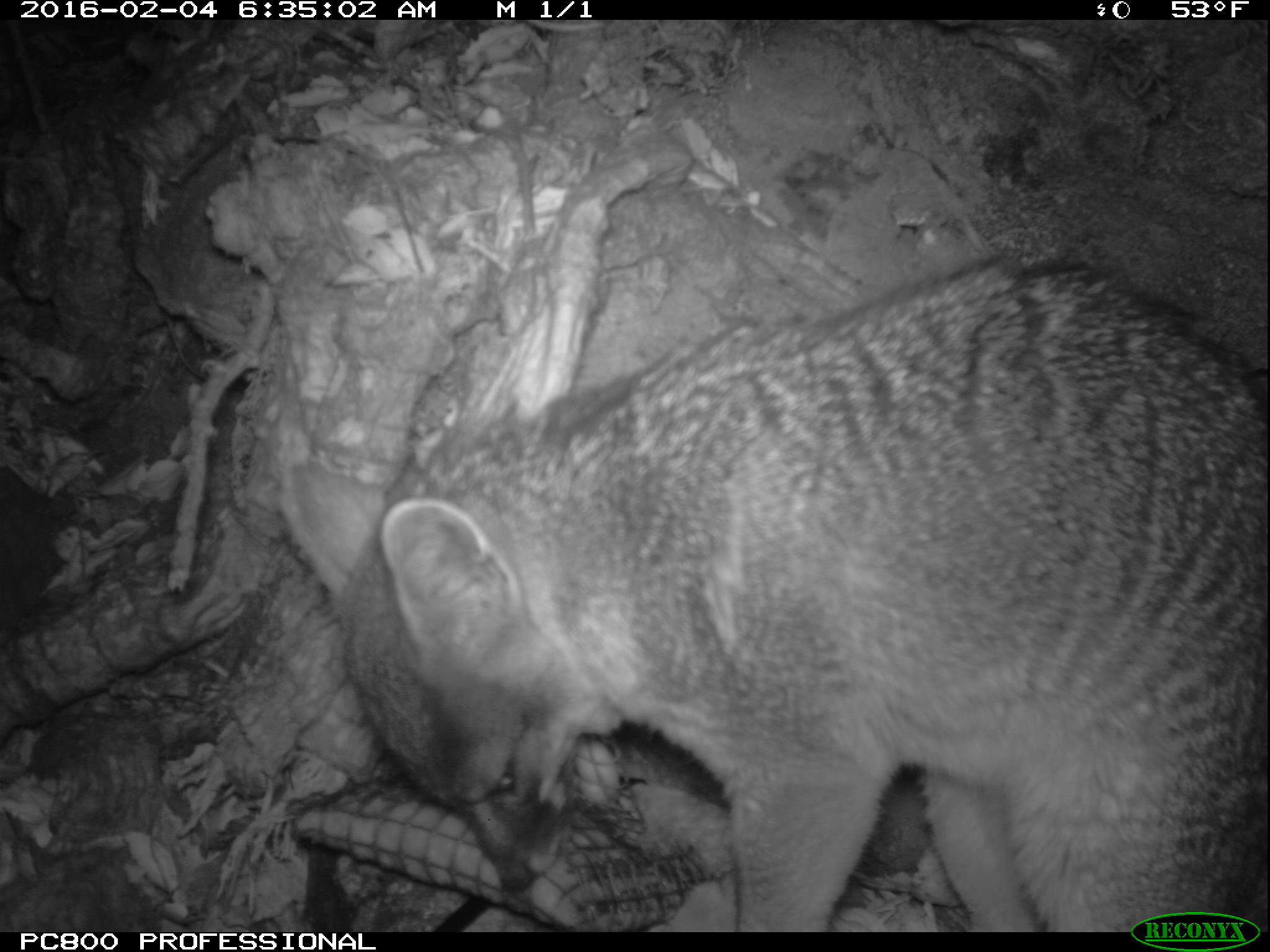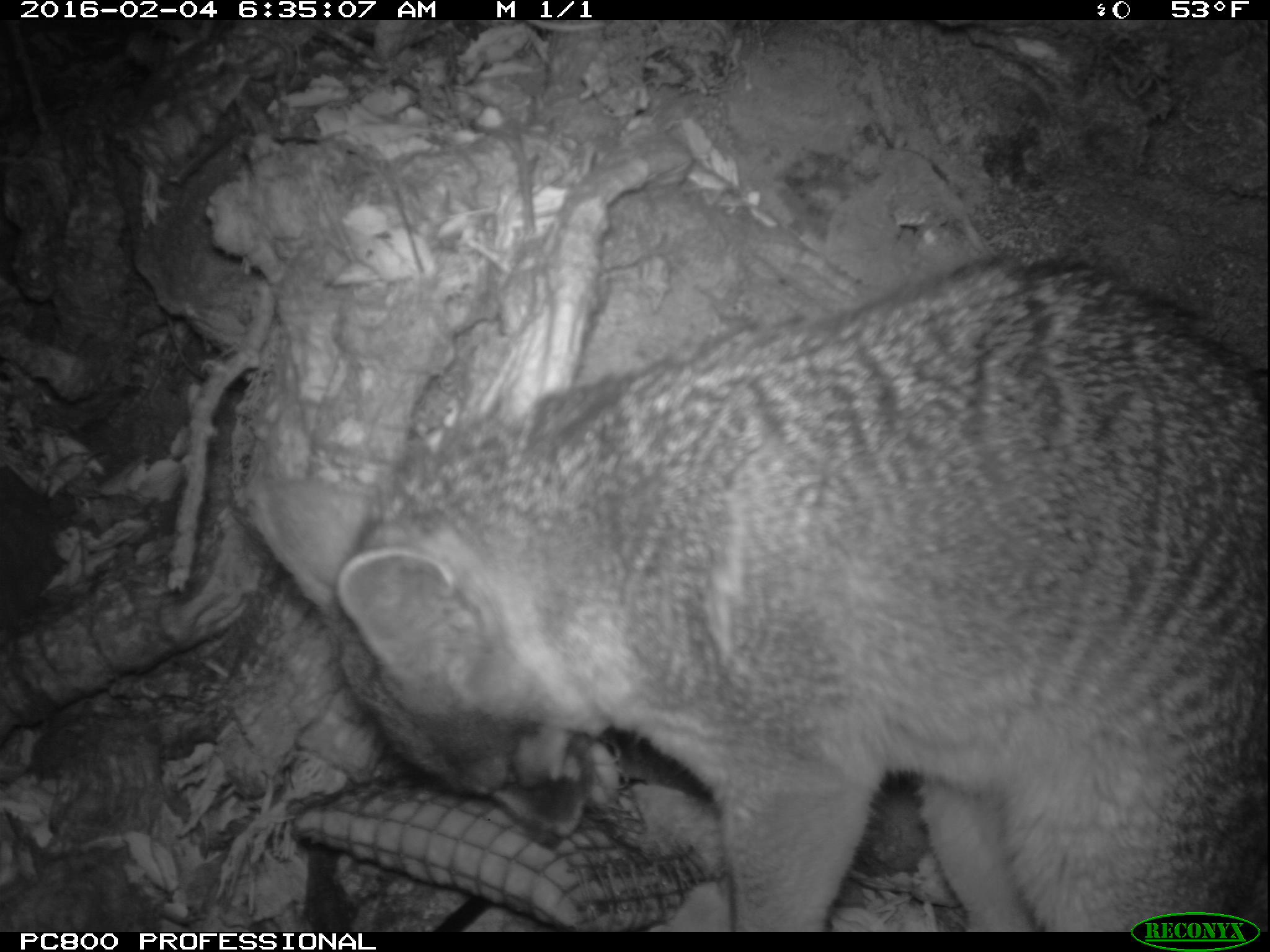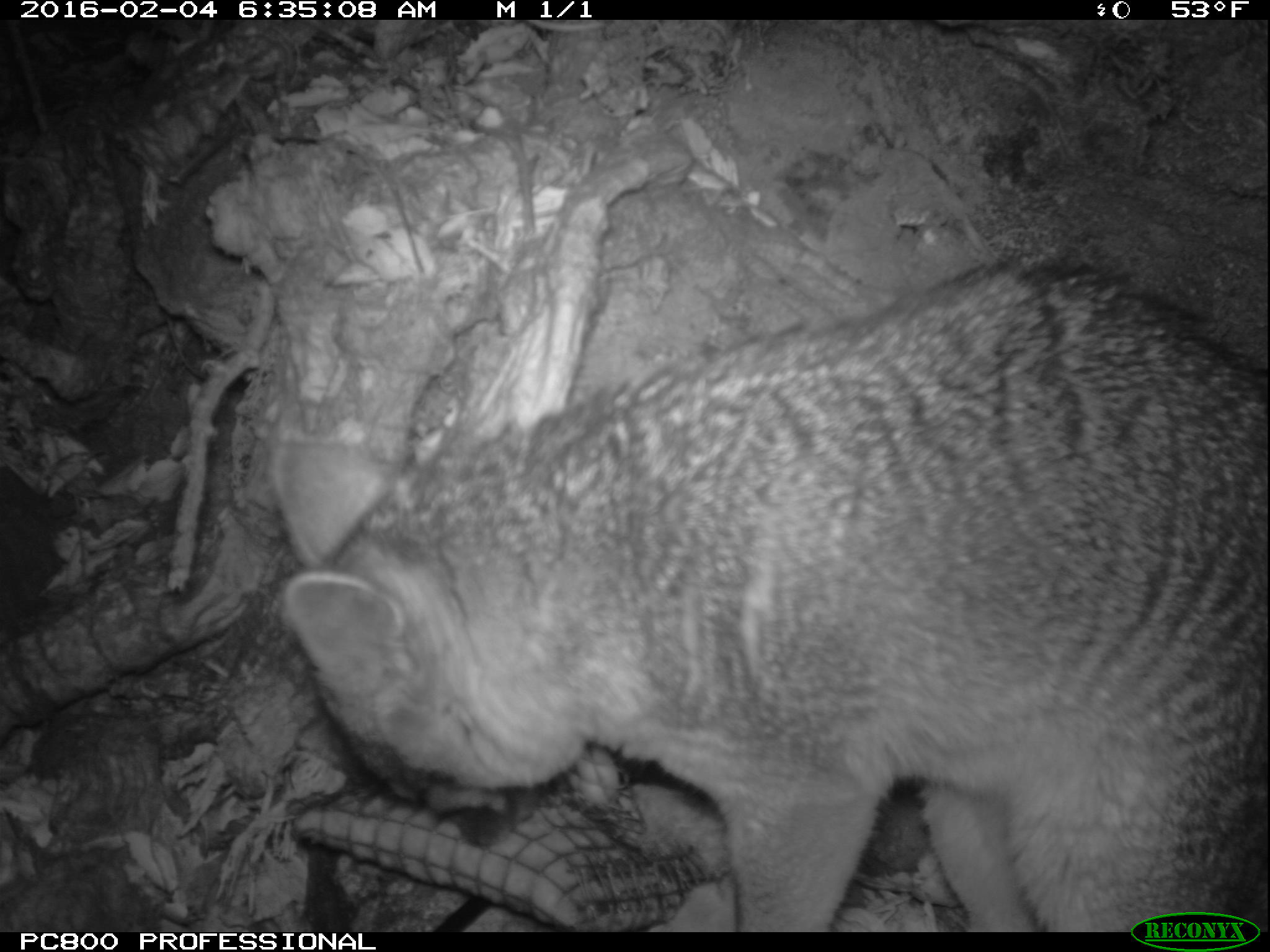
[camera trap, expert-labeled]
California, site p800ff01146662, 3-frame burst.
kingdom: Animalia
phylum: Chordata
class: Mammalia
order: Carnivora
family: Canidae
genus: Urocyon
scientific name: Urocyon littoralis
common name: island fox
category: fox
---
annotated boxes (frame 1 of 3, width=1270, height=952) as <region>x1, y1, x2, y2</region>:
fox: <region>273, 251, 1269, 931</region>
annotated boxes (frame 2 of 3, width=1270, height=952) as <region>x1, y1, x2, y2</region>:
fox: <region>246, 255, 1268, 932</region>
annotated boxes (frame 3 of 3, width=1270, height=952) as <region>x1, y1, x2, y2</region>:
fox: <region>273, 256, 1269, 932</region>